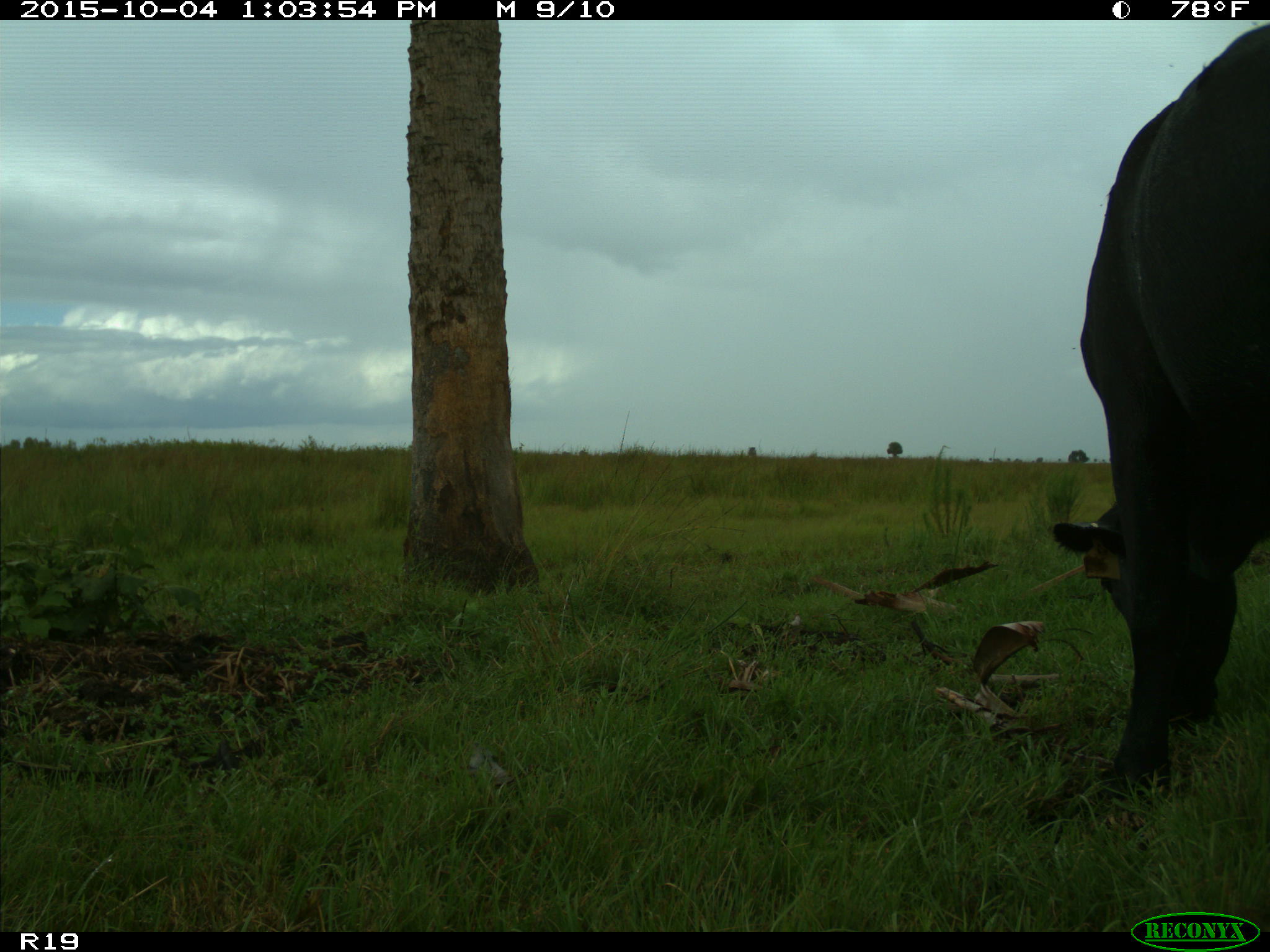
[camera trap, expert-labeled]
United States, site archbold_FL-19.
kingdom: Animalia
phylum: Chordata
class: Mammalia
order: Artiodactyla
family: Bovidae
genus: Bos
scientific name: Bos taurus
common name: domestic cow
Bos taurus (domestic cow).